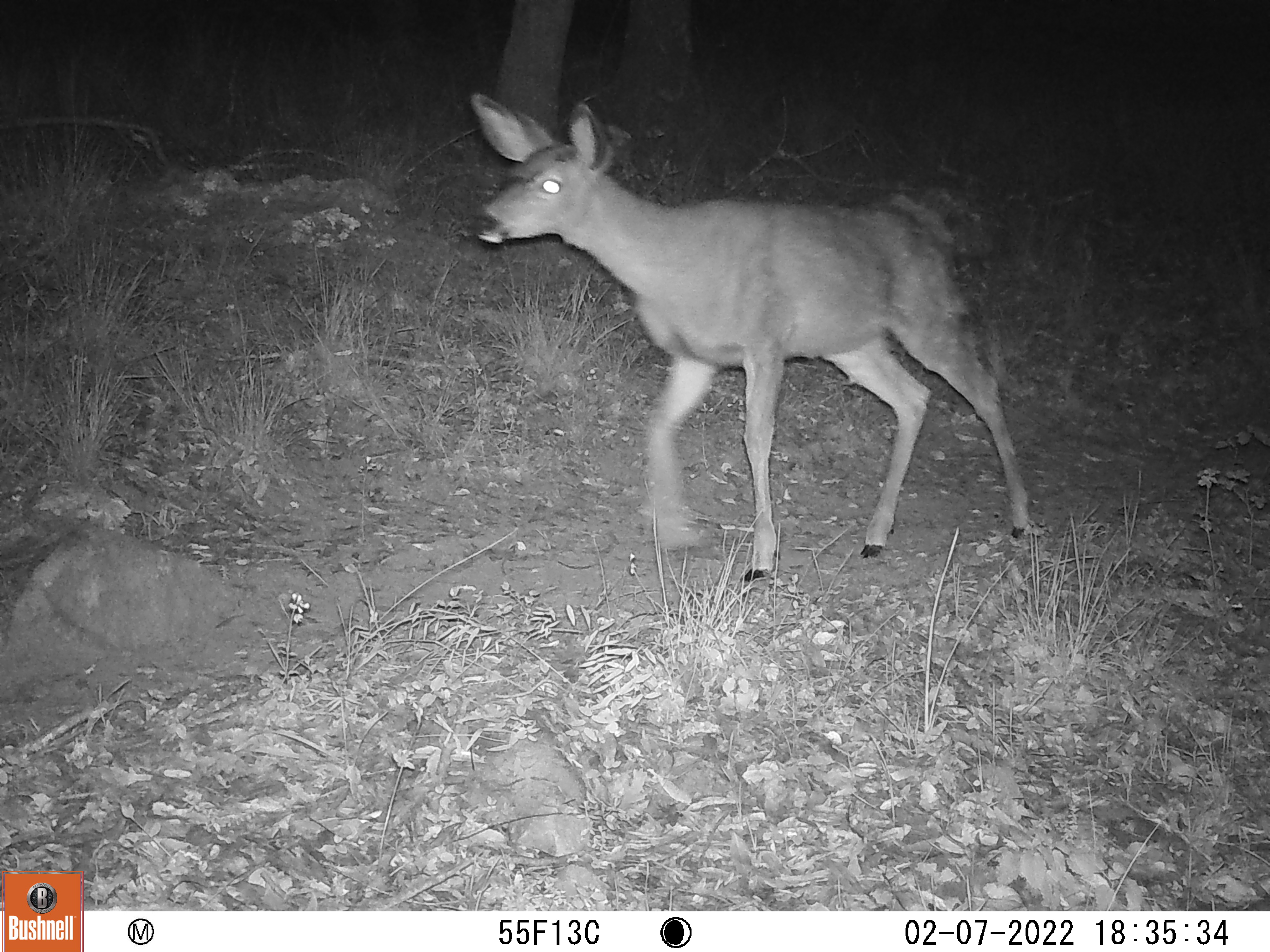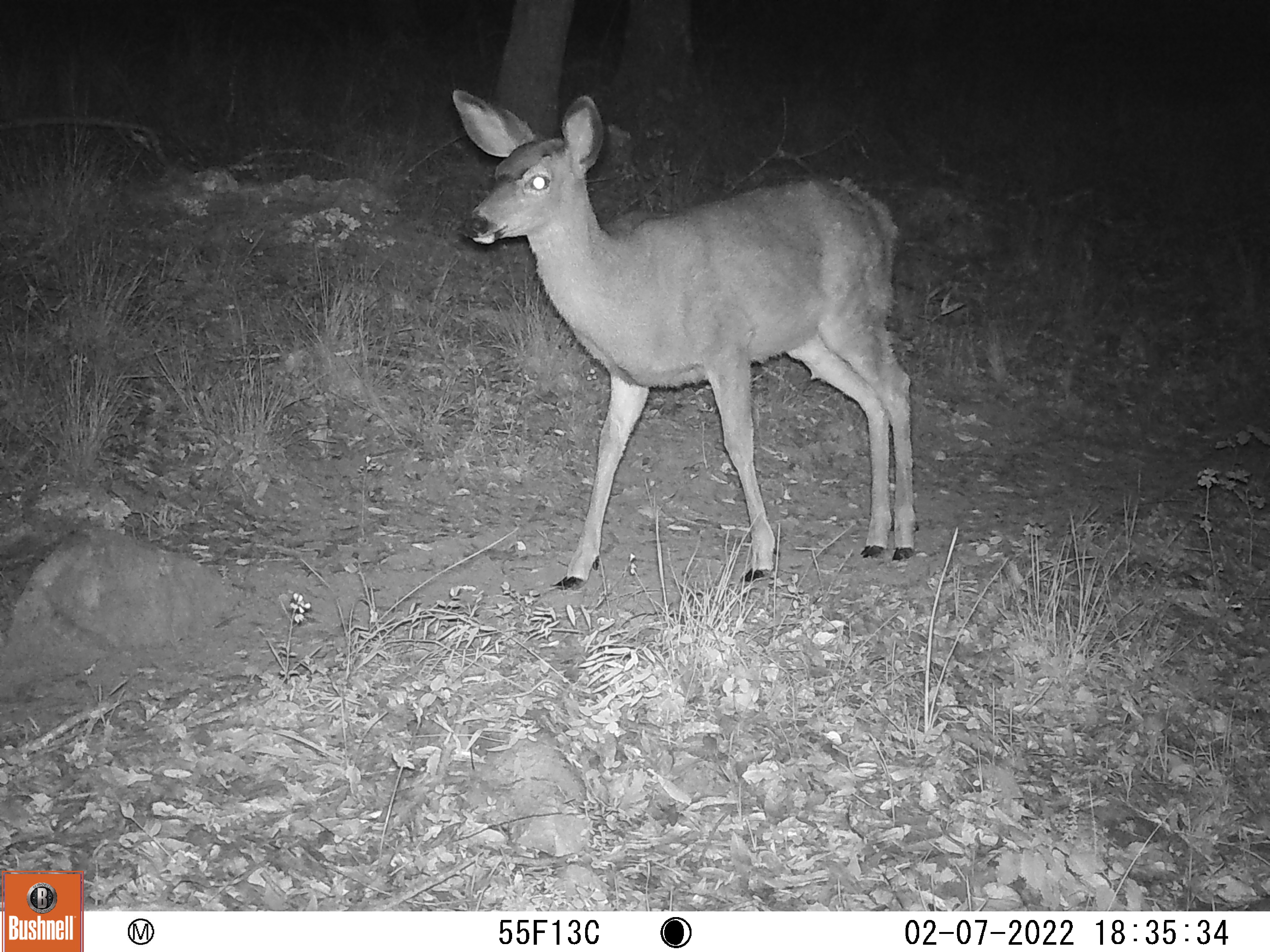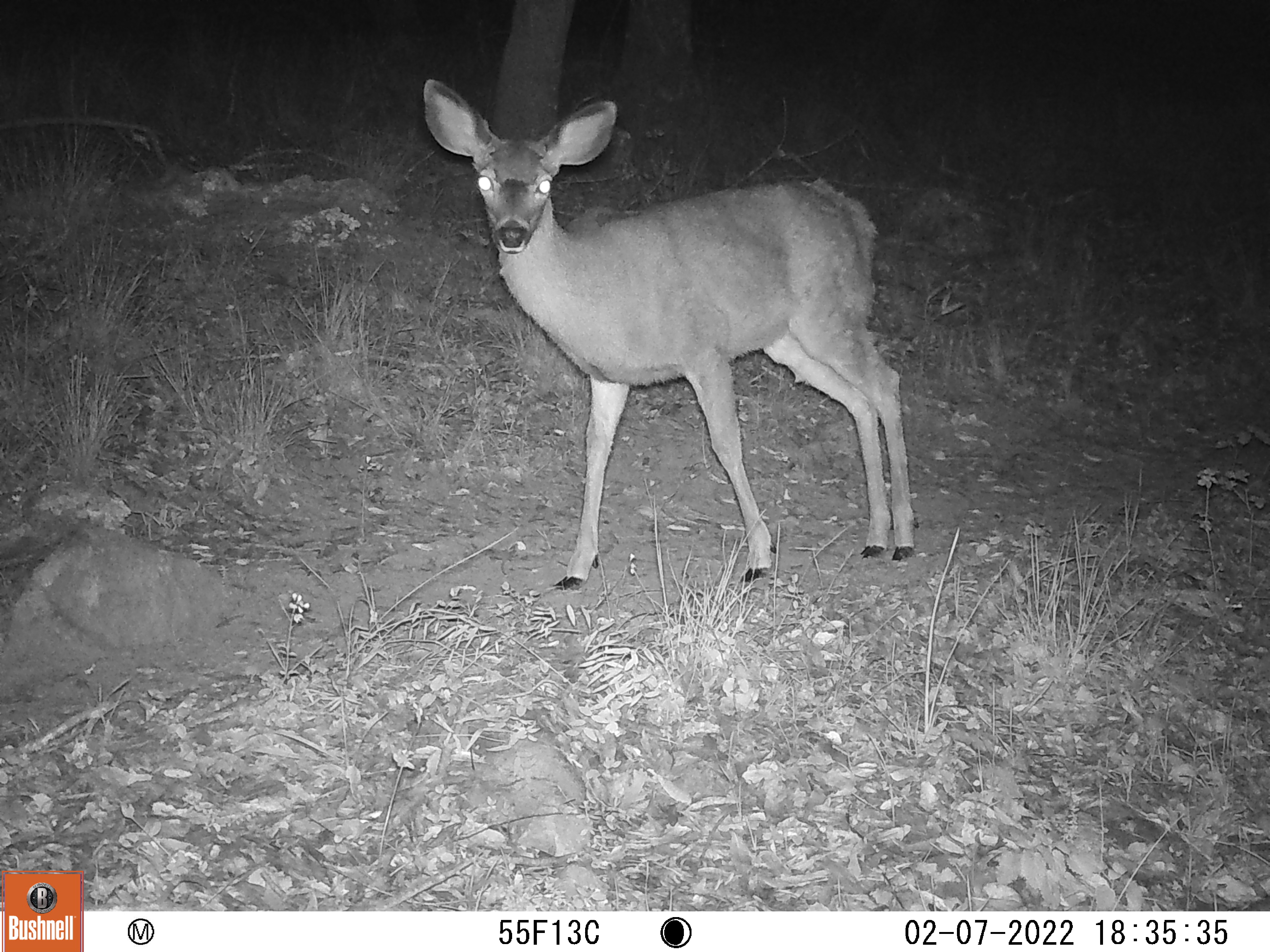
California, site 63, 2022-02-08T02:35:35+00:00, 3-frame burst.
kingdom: Animalia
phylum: Chordata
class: Mammalia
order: Artiodactyla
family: Cervidae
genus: Odocoileus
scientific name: Odocoileus hemionus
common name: mule deer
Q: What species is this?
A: Mule deer (Odocoileus hemionus).